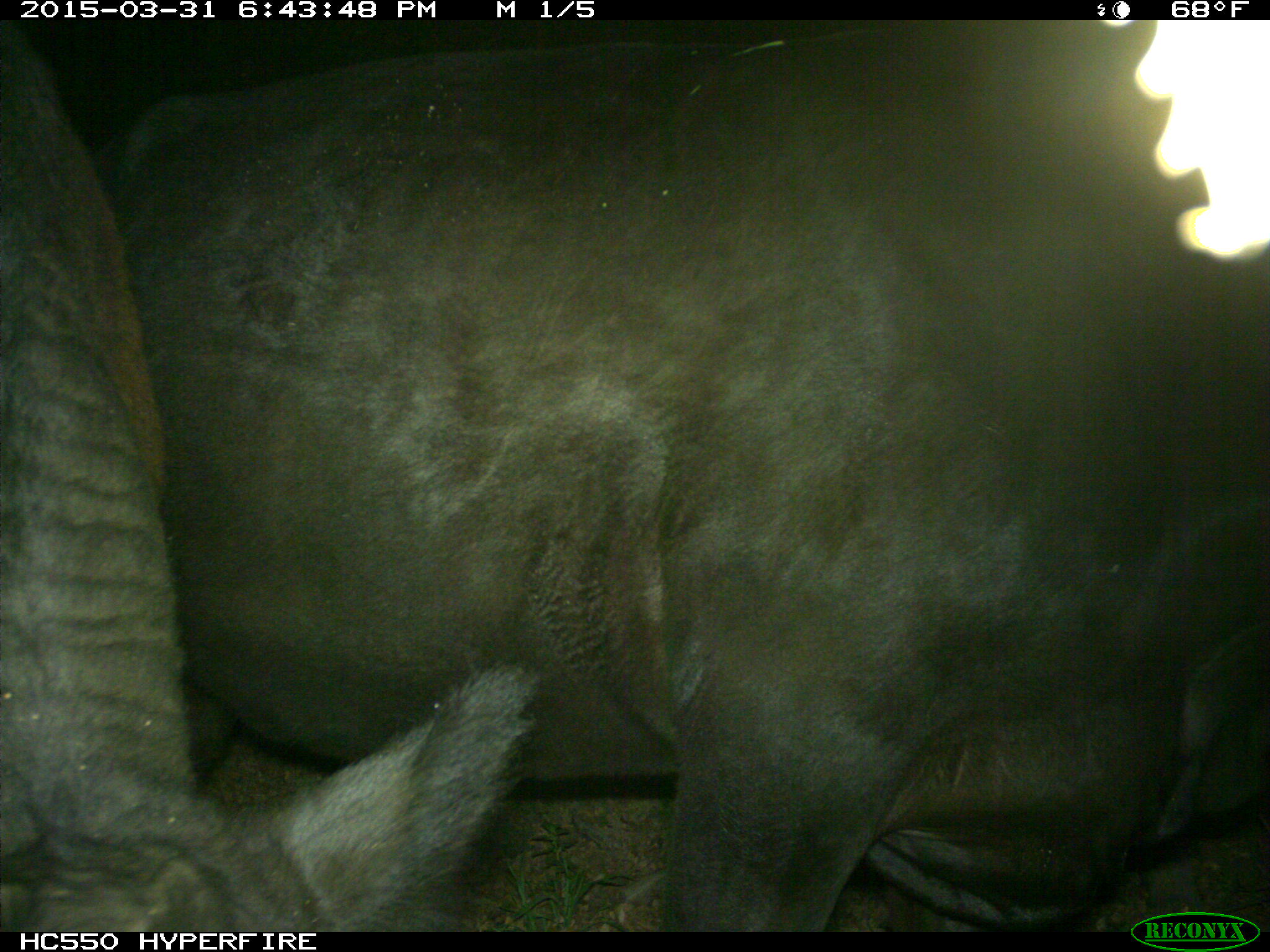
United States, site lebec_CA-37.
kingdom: Animalia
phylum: Chordata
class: Mammalia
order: Artiodactyla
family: Bovidae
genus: Bos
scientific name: Bos taurus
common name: domestic cow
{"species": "Bos taurus (domestic cow)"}